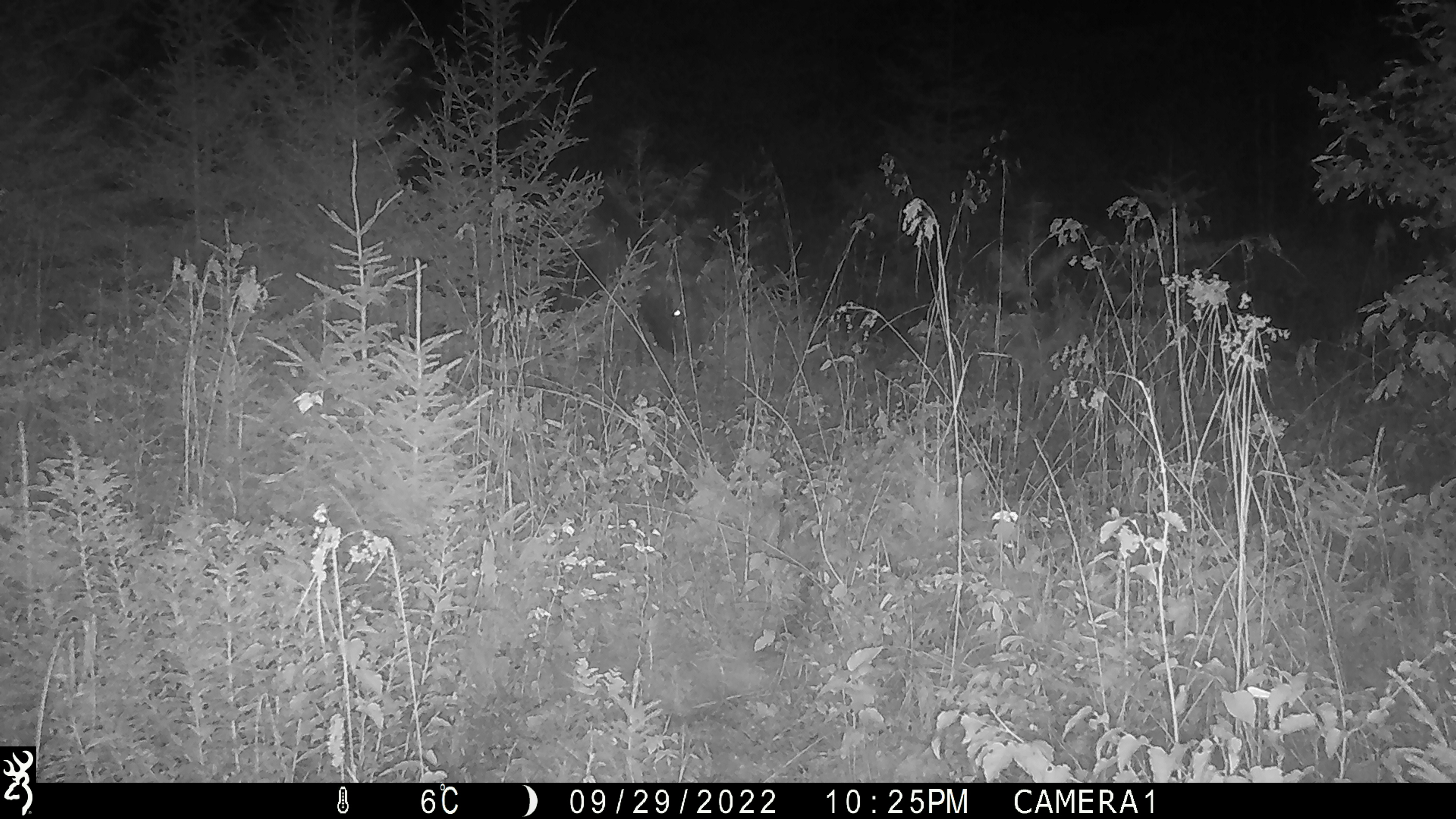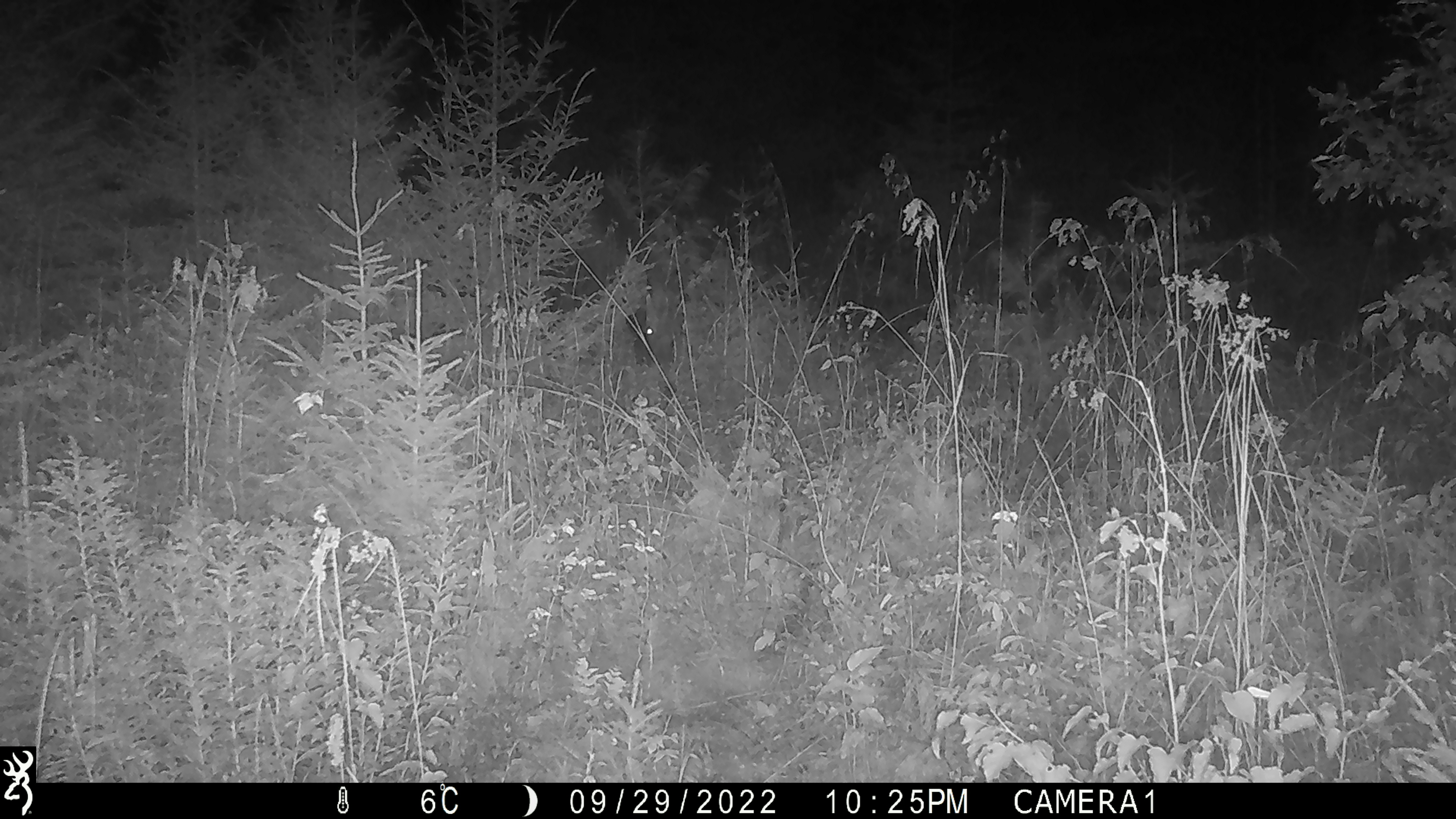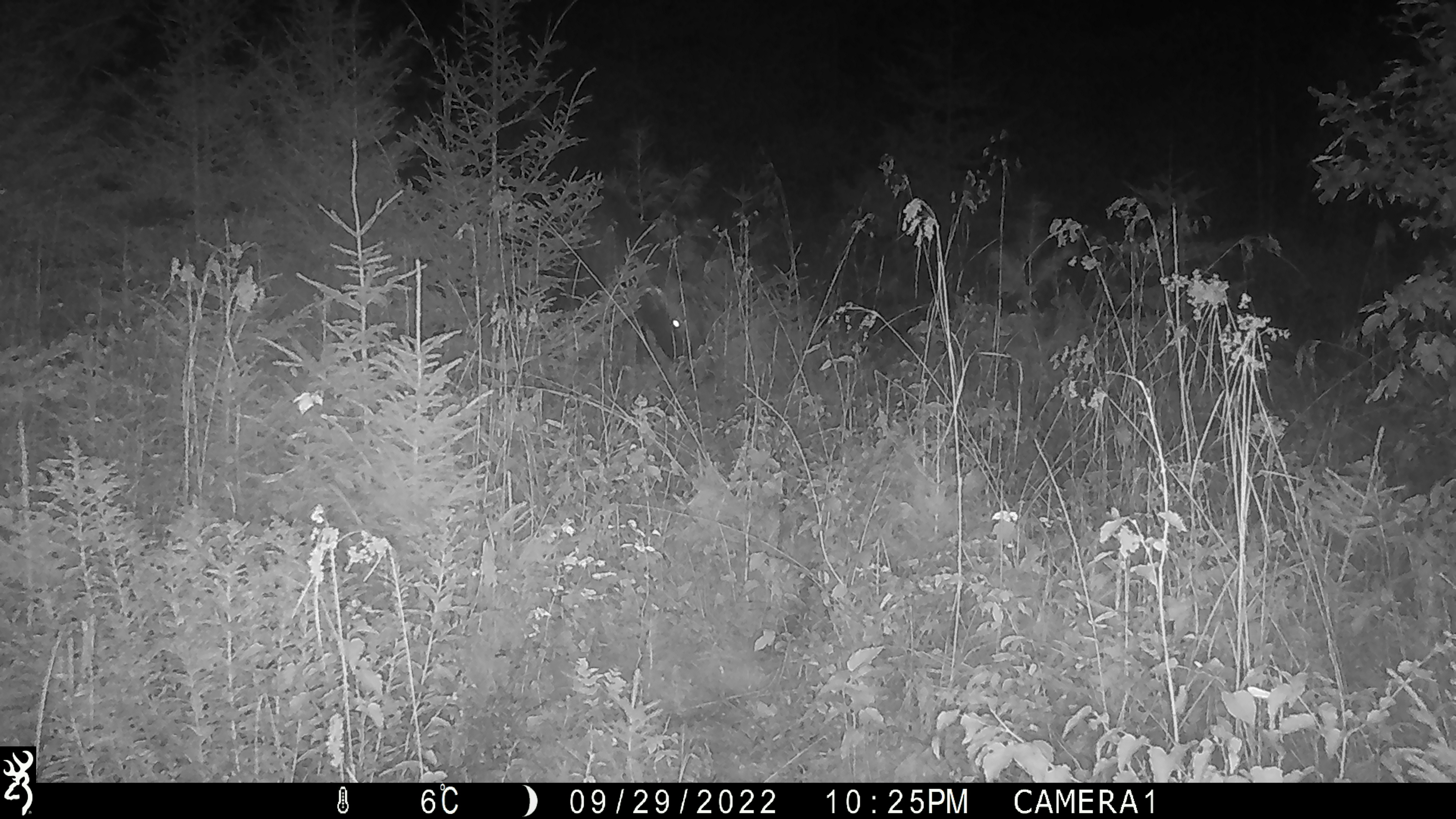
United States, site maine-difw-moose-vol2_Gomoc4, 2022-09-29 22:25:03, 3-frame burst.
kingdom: Animalia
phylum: Chordata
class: Mammalia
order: Artiodactyla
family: Cervidae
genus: Alces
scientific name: Alces alces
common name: moose